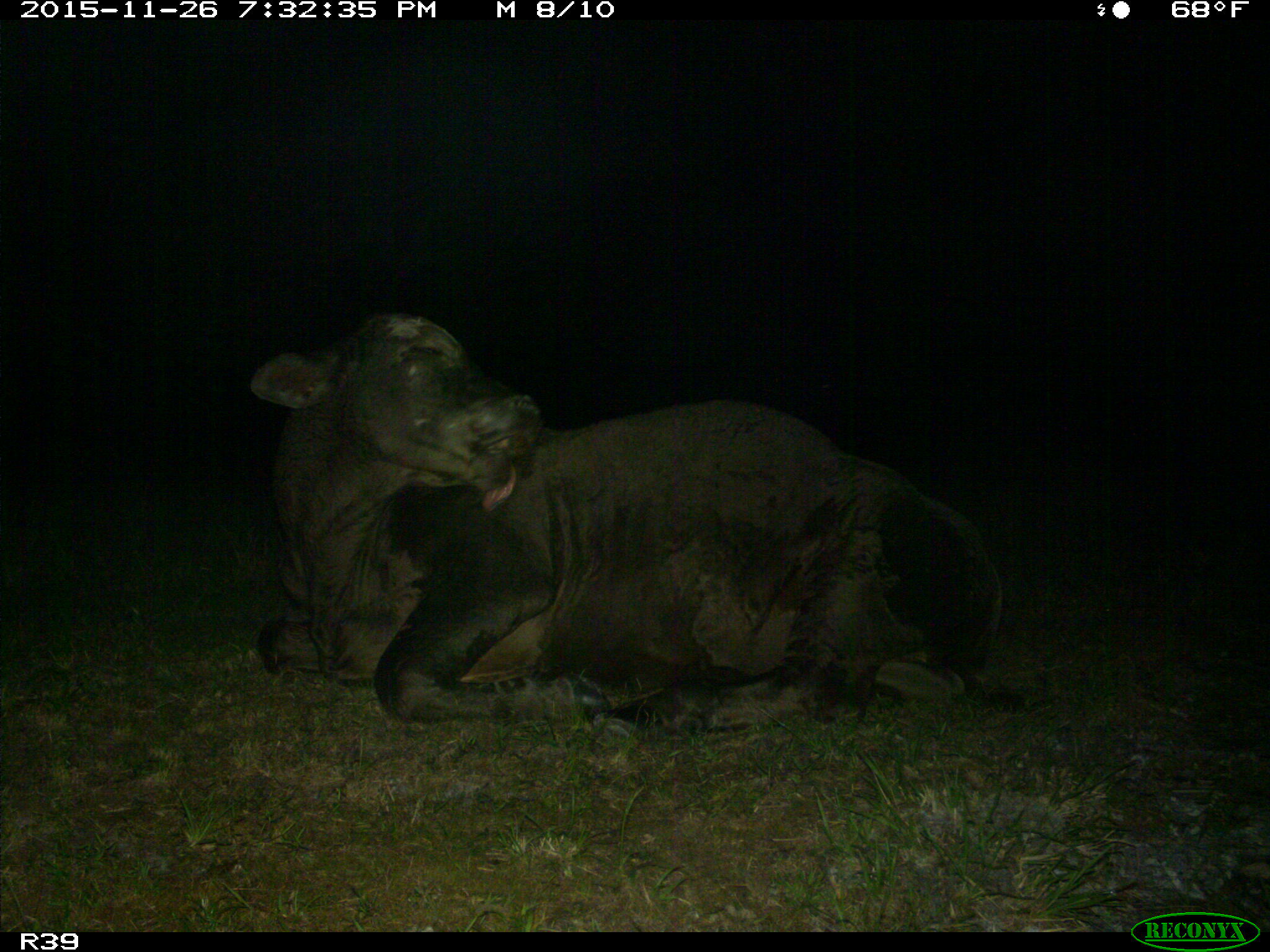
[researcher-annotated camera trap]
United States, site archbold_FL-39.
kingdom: Animalia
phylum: Chordata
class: Mammalia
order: Artiodactyla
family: Bovidae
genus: Bos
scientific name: Bos taurus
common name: domestic cow